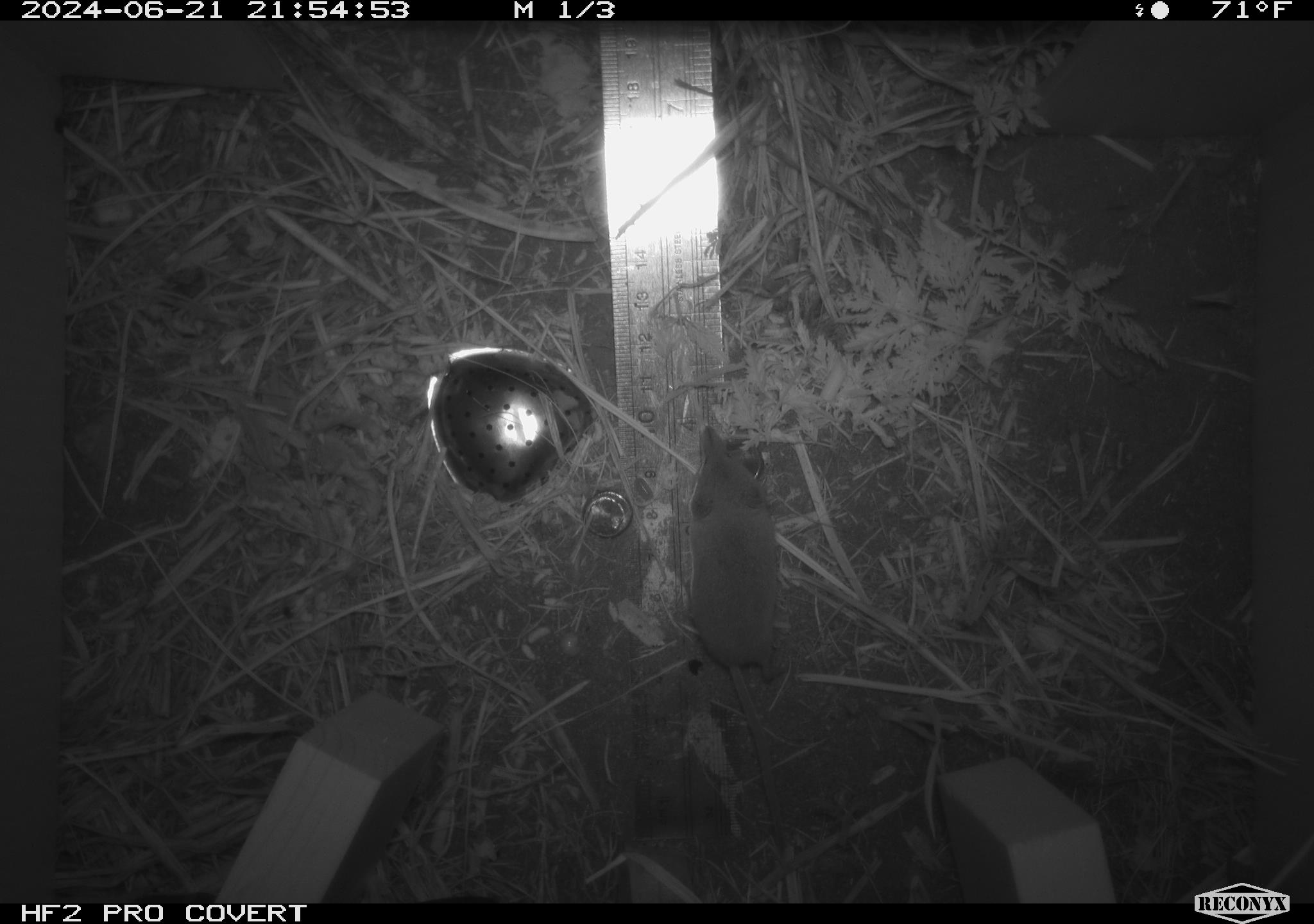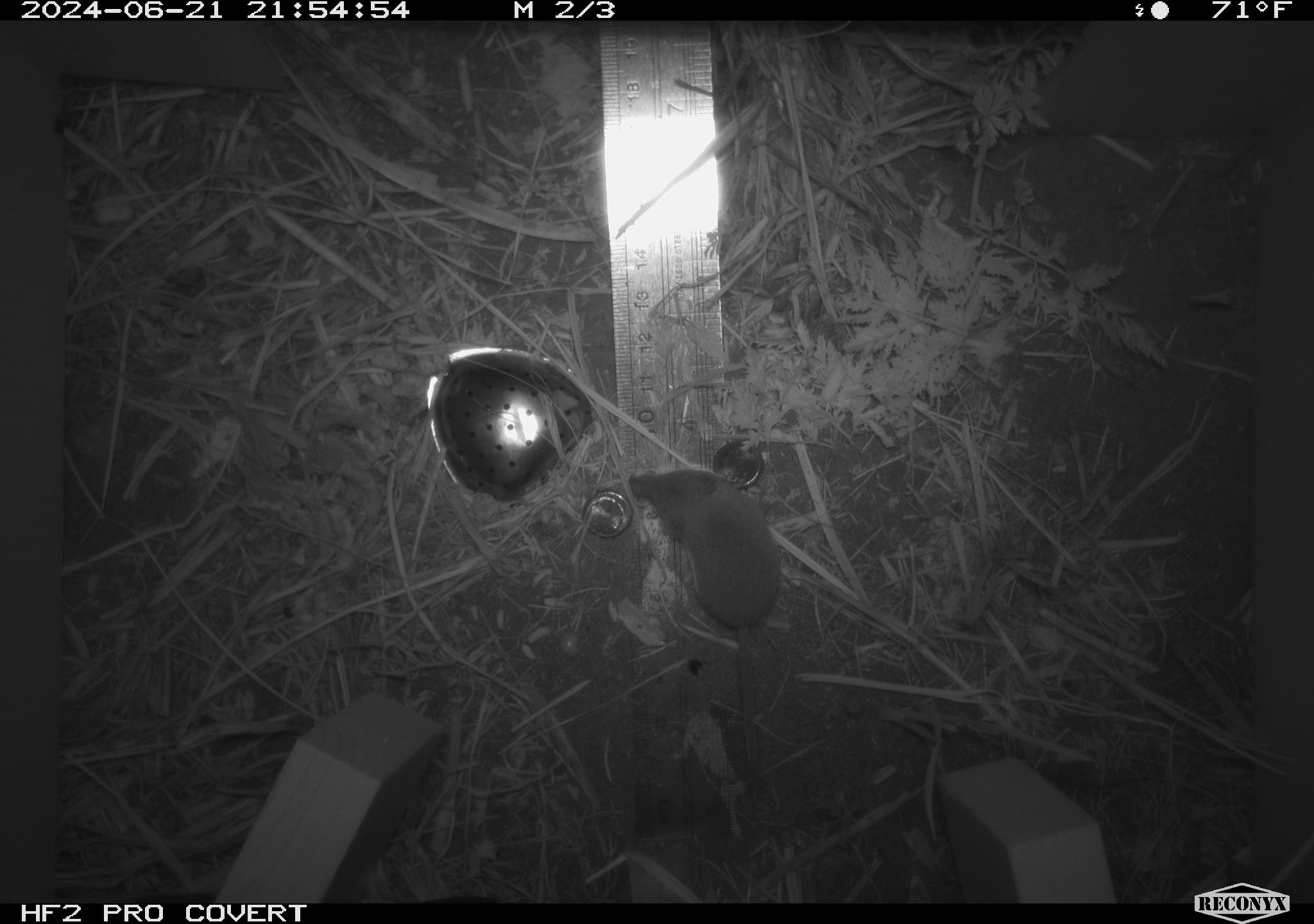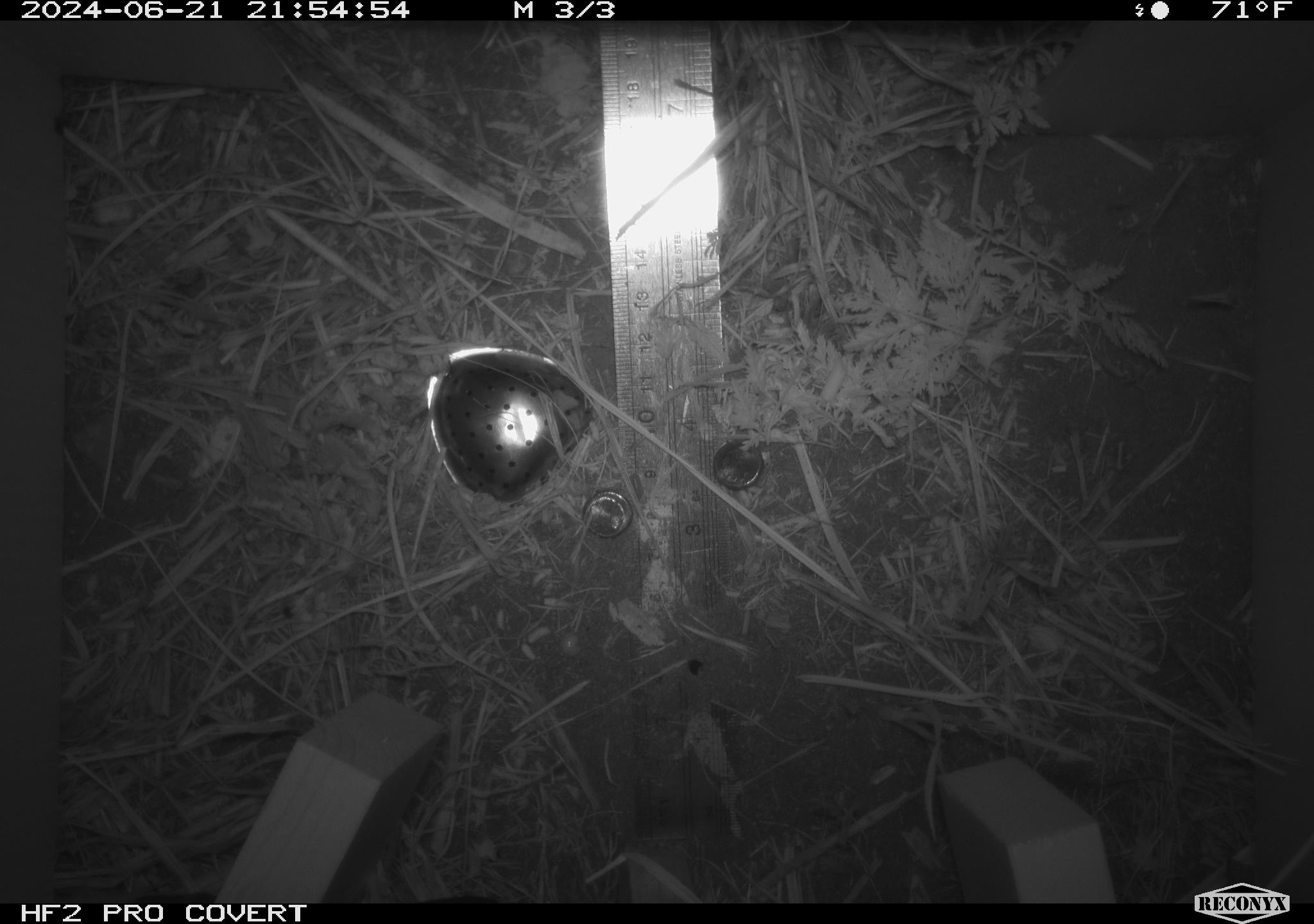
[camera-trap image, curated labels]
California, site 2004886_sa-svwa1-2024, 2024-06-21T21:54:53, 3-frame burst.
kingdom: Animalia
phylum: Chordata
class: Mammalia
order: Eulipotyphla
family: Soricidae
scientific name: Soricidae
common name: shrews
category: soricidae family